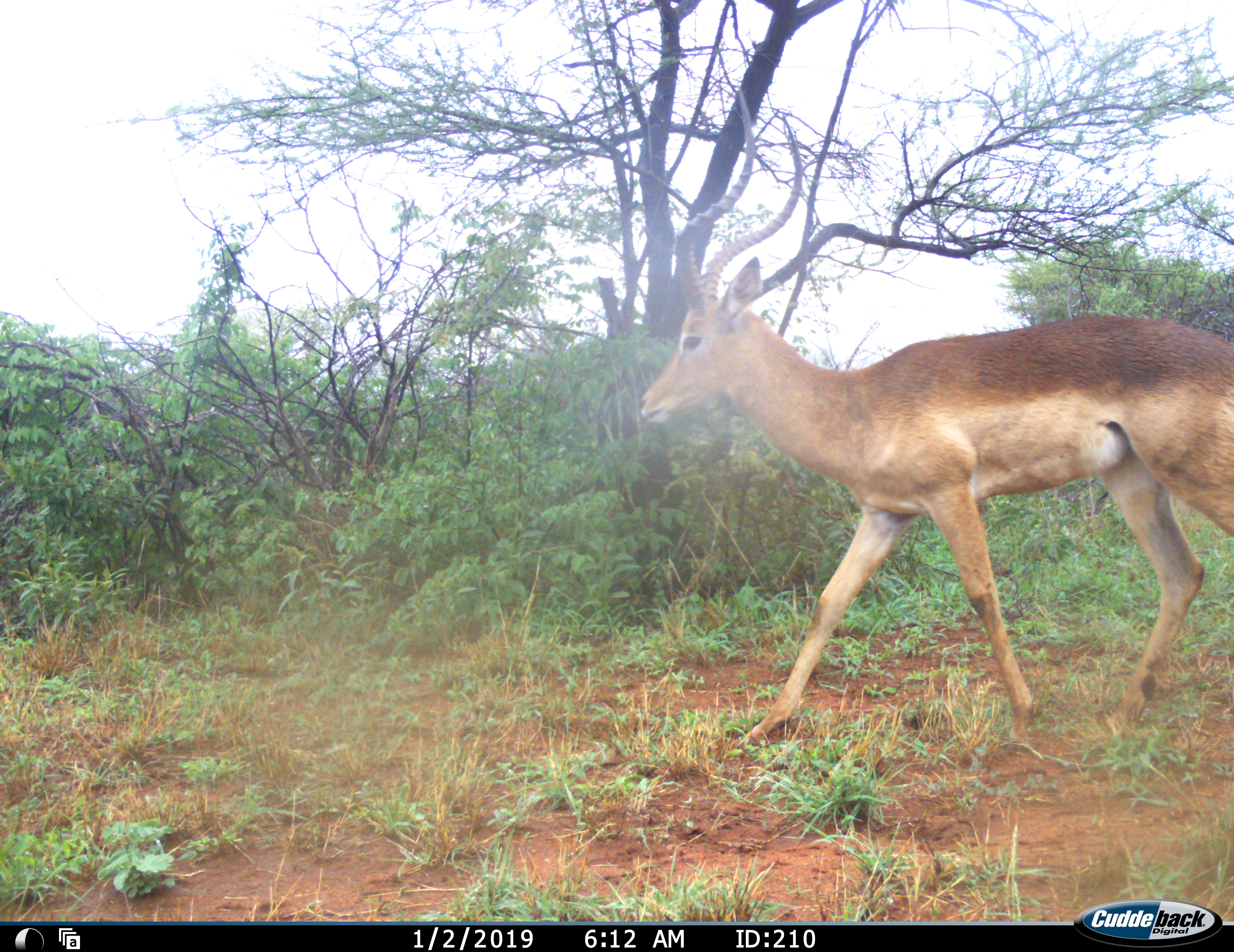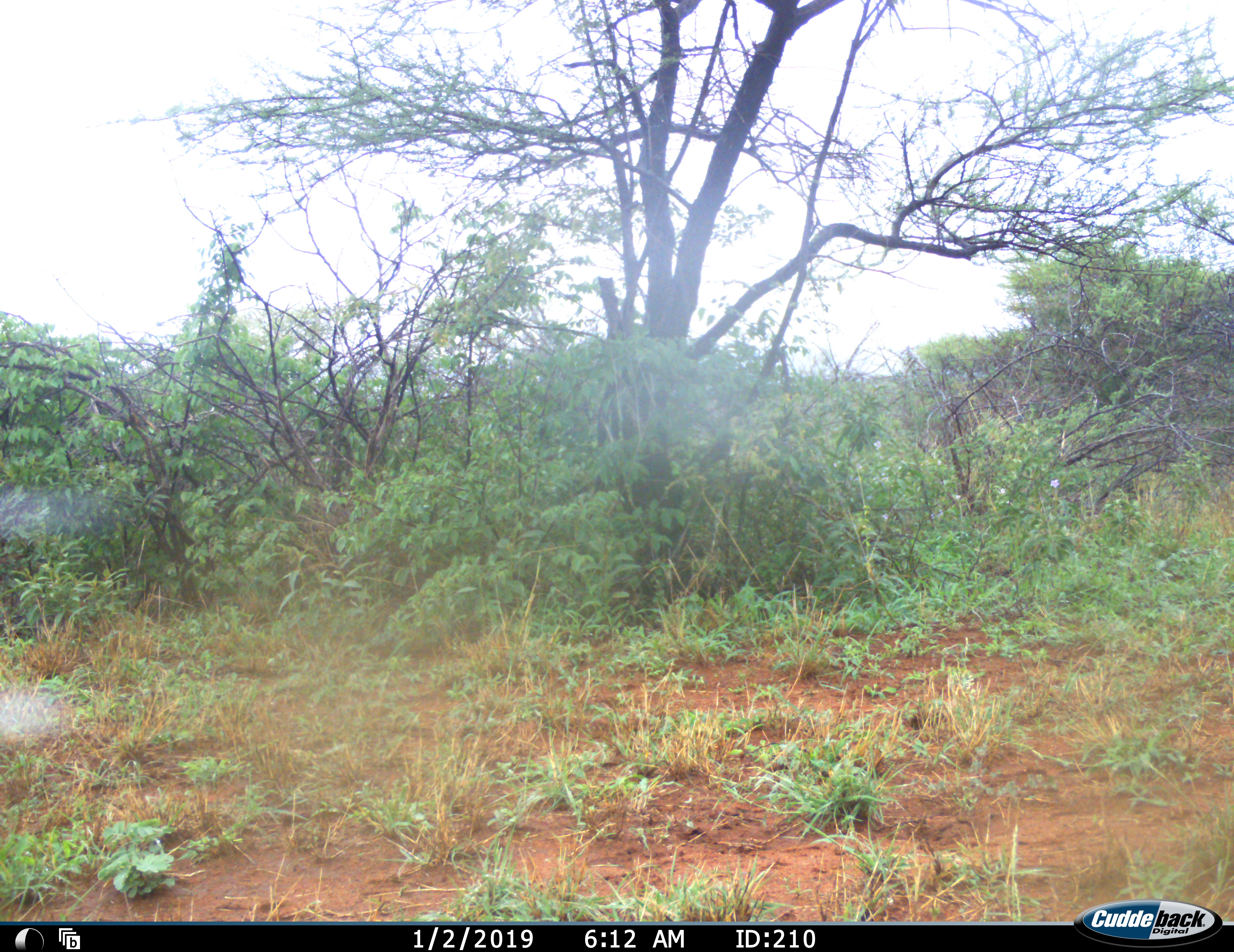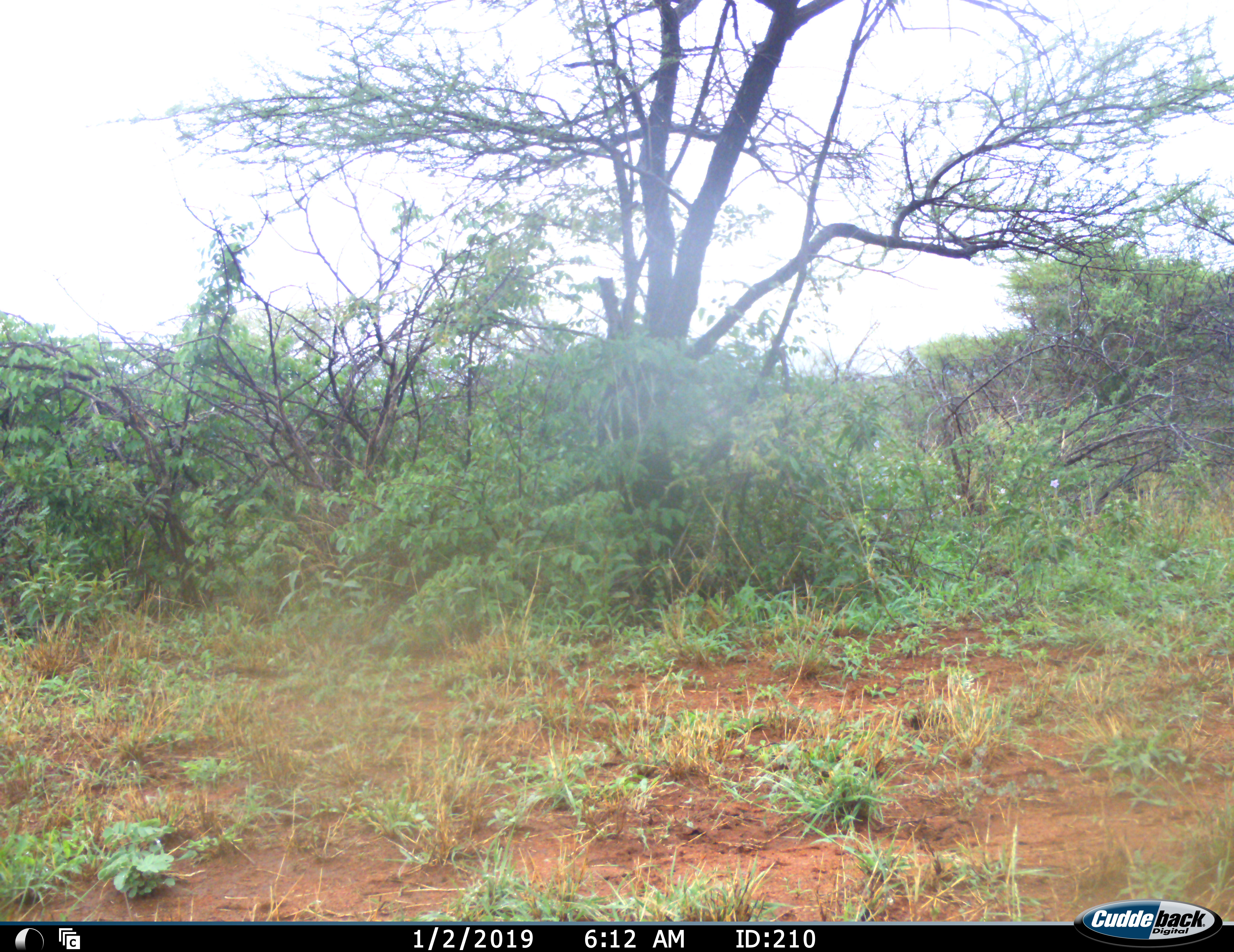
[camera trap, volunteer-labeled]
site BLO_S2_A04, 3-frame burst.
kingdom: Animalia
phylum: Chordata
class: Mammalia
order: Artiodactyla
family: Bovidae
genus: Aepyceros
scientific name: Aepyceros melampus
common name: impala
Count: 1.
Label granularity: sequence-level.